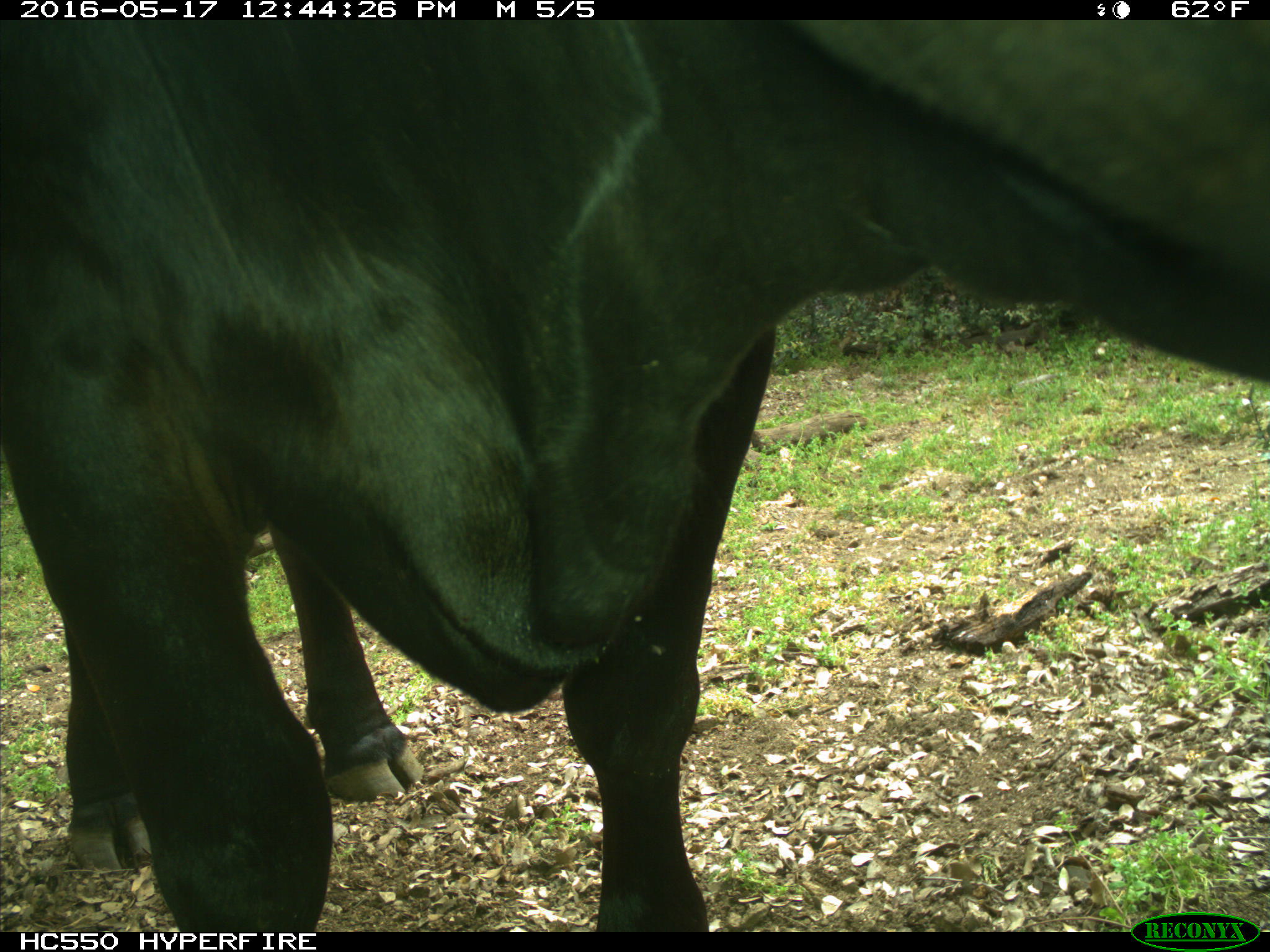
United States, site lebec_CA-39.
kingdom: Animalia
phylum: Chordata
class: Mammalia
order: Artiodactyla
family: Bovidae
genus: Bos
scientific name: Bos taurus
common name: domestic cow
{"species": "Bos taurus (domestic cow)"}